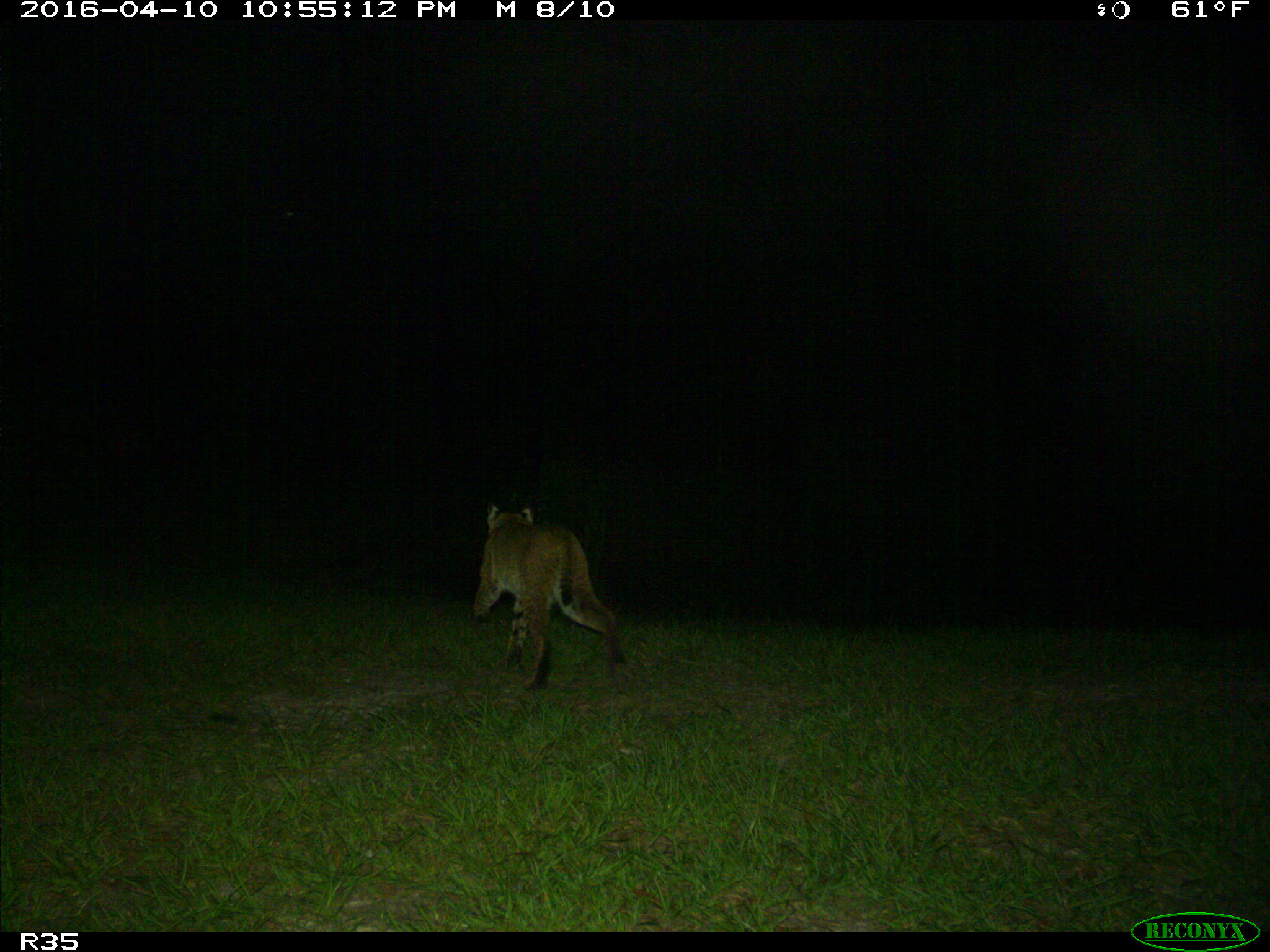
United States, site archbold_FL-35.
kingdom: Animalia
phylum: Chordata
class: Mammalia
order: Carnivora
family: Felidae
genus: Lynx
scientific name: Lynx rufus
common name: bobcat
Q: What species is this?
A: Lynx rufus (bobcat).